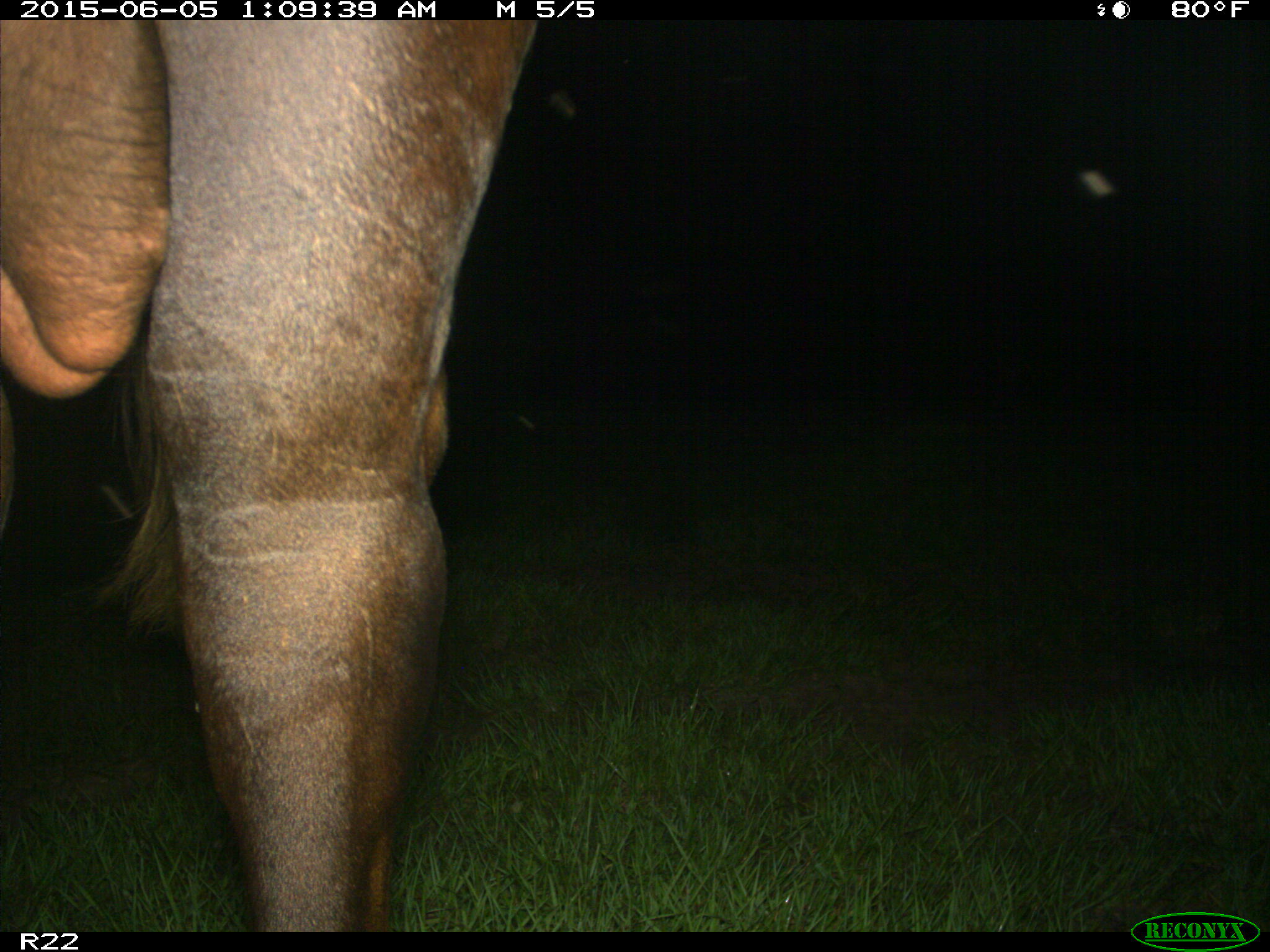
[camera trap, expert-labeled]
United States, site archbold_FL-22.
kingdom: Animalia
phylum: Chordata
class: Mammalia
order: Artiodactyla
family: Bovidae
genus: Bos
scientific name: Bos taurus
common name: domestic cow